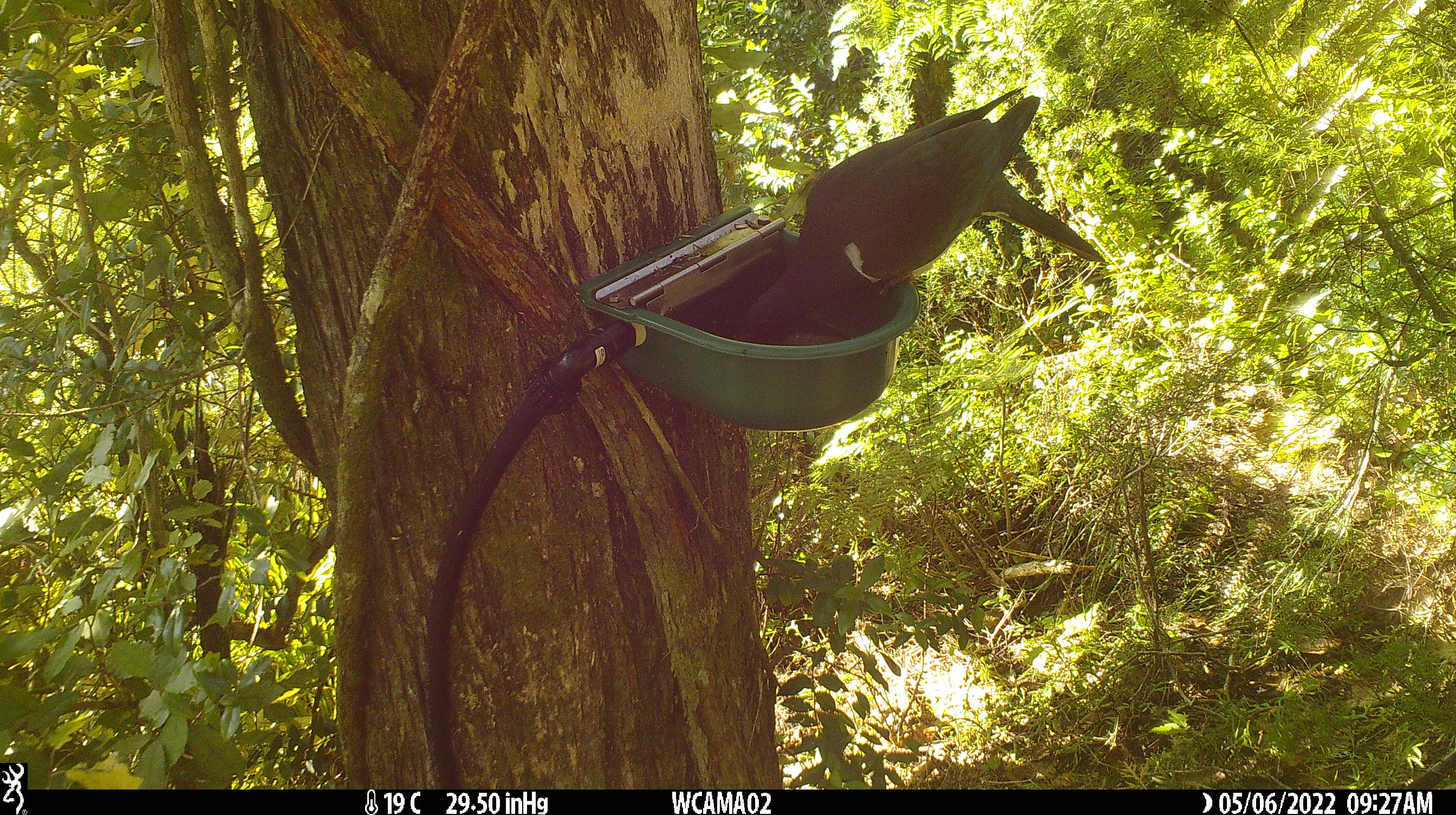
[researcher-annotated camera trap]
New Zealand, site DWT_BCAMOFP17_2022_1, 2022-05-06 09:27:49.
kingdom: Animalia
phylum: Chordata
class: Aves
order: Columbiformes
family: Columbidae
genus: Hemiphaga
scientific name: Hemiphaga novaeseelandiae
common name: new zealand pigeon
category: kereru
Kereru (new zealand pigeon) (Hemiphaga novaeseelandiae).